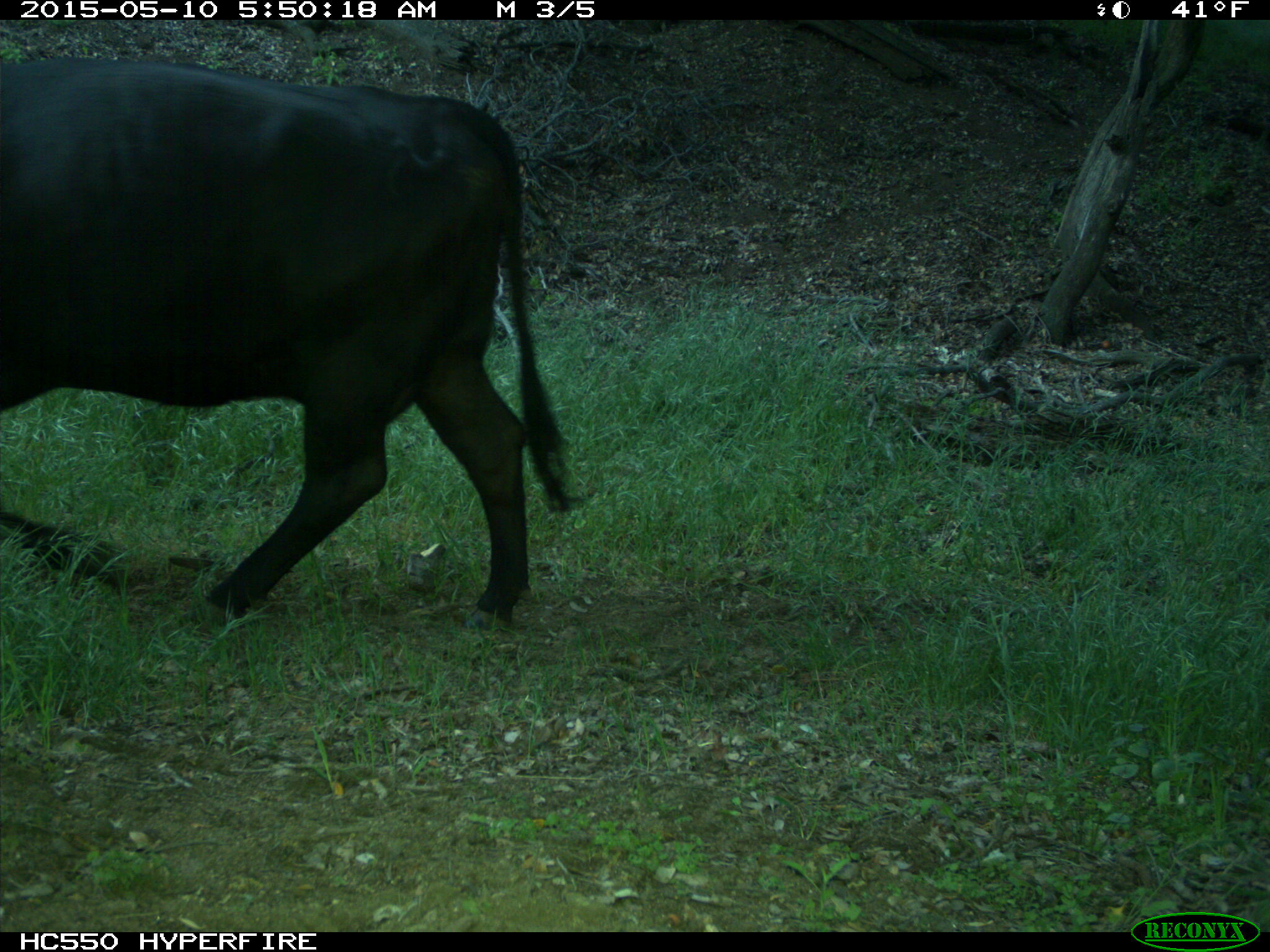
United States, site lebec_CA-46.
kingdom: Animalia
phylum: Chordata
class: Mammalia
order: Artiodactyla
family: Bovidae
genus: Bos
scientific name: Bos taurus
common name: domestic cow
Bos taurus (domestic cow).